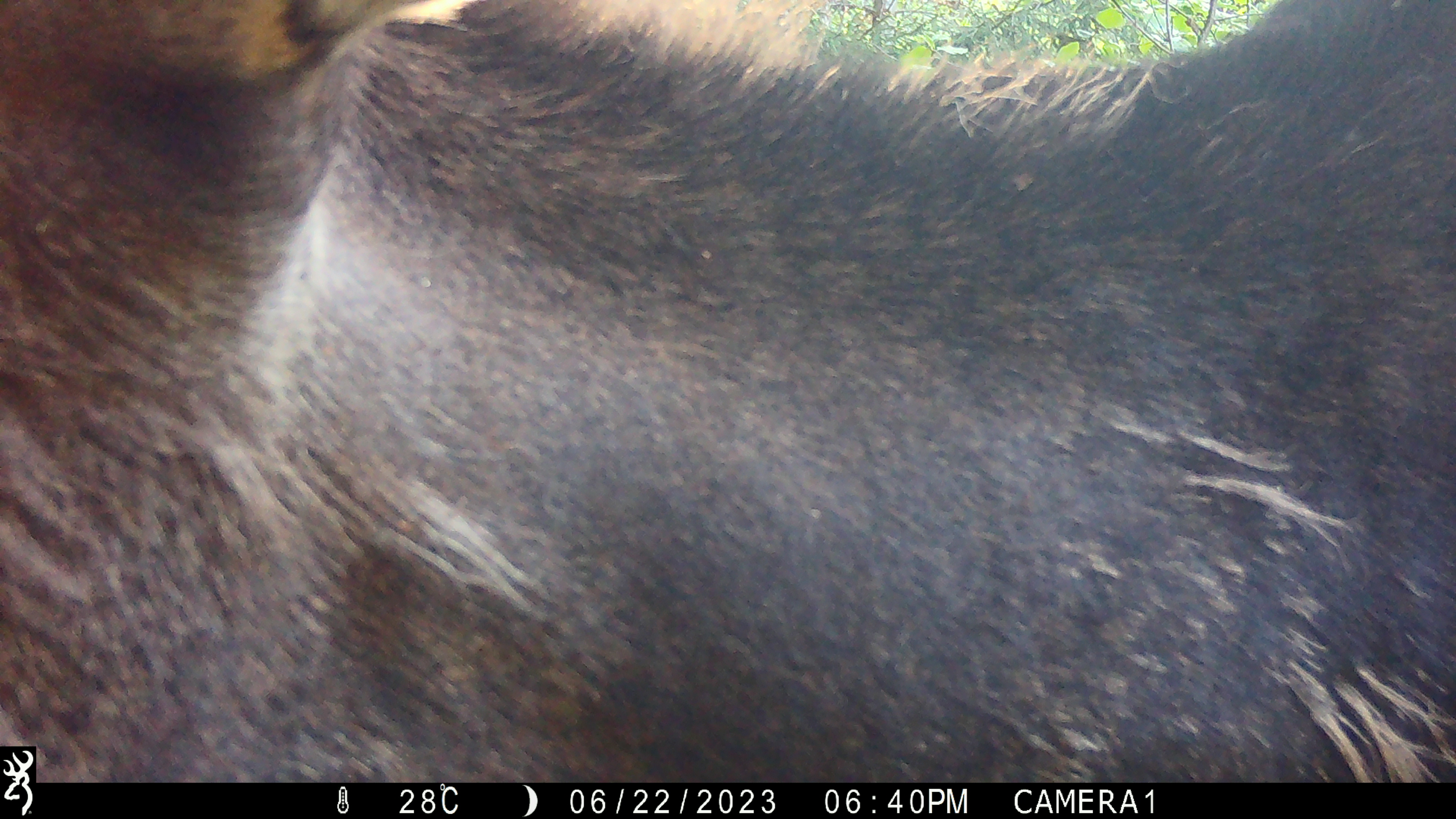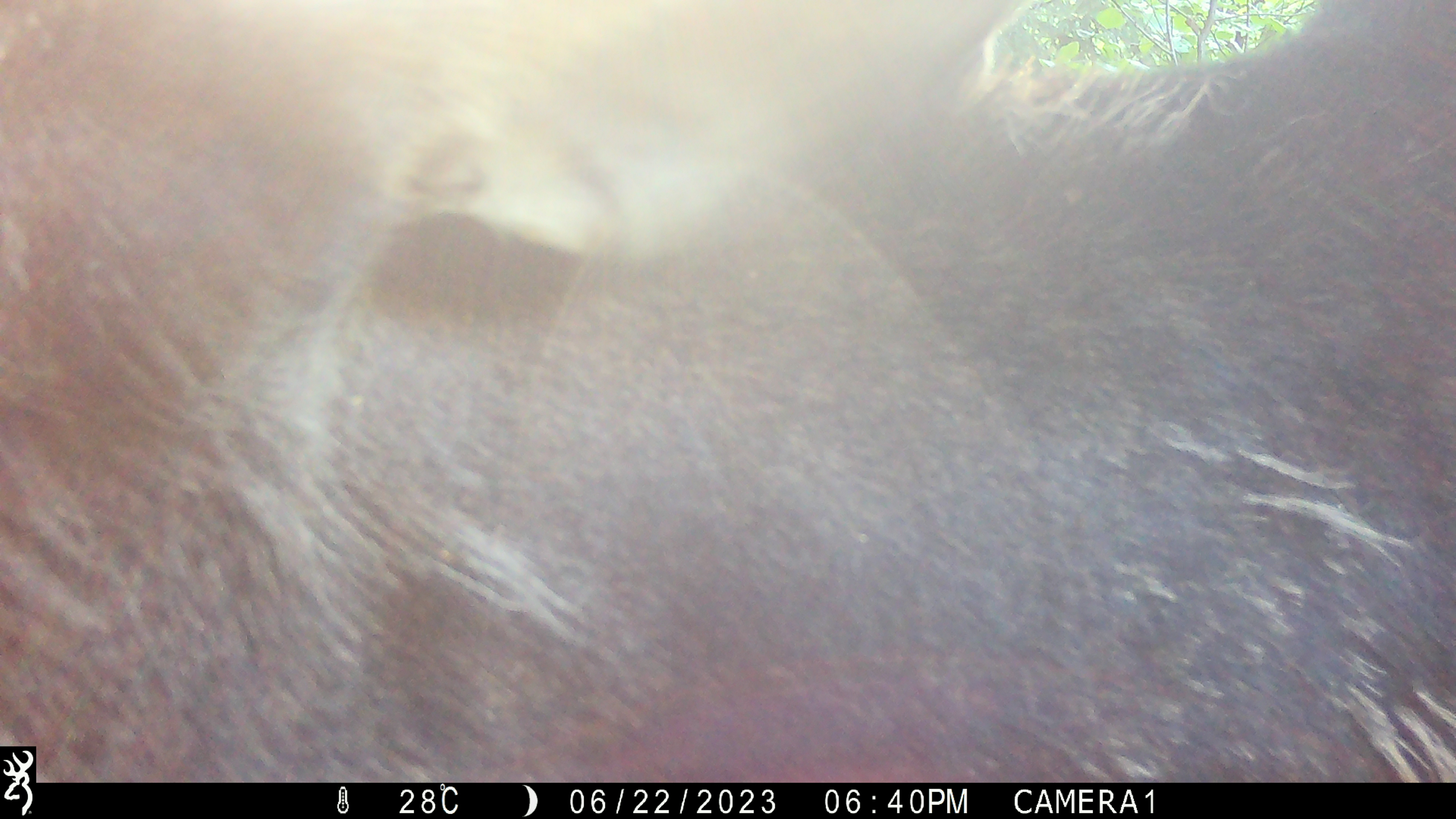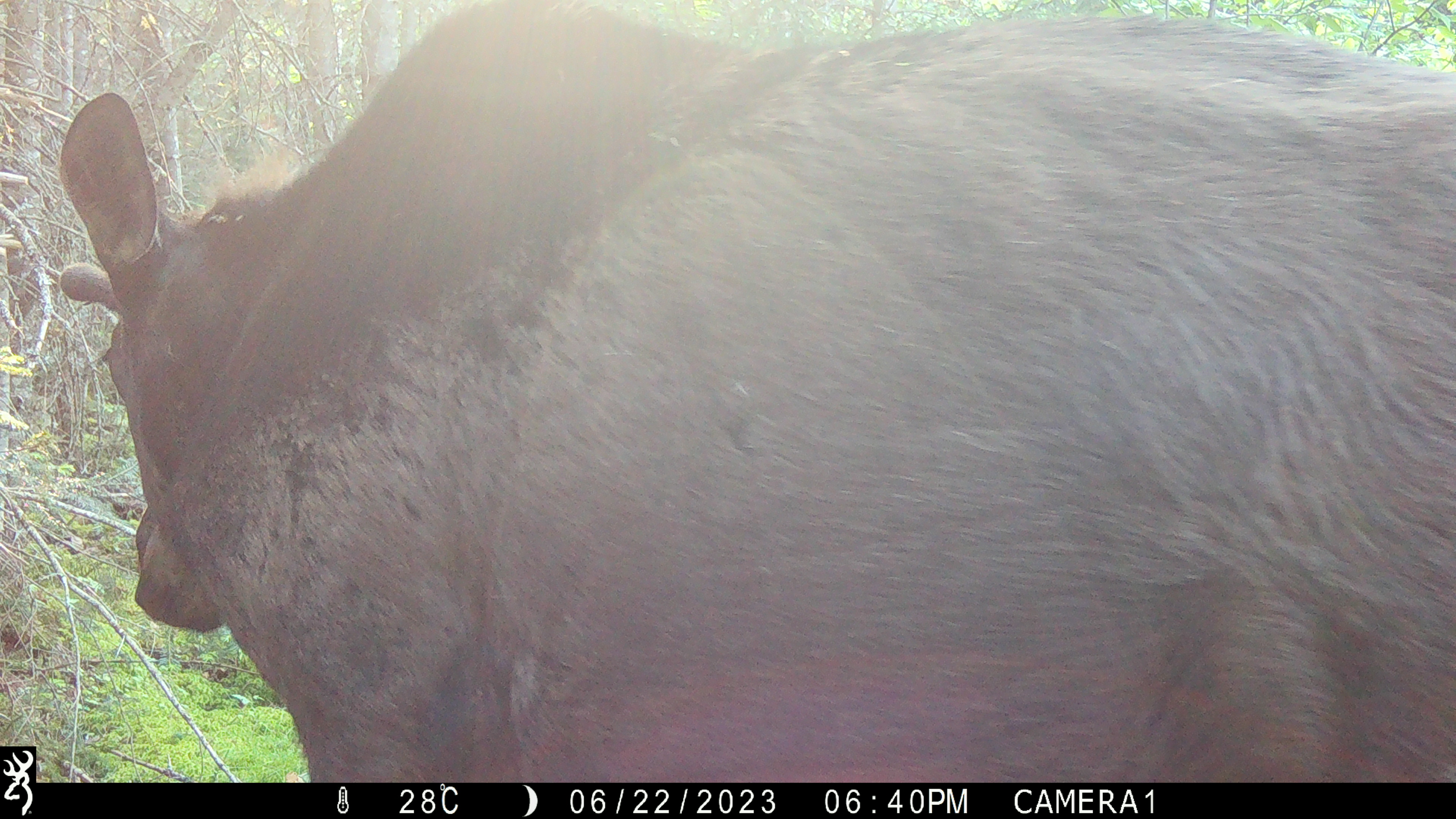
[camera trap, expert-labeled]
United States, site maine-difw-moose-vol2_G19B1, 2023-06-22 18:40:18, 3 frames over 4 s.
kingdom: Animalia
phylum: Chordata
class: Mammalia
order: Artiodactyla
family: Cervidae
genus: Alces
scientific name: Alces alces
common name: moose